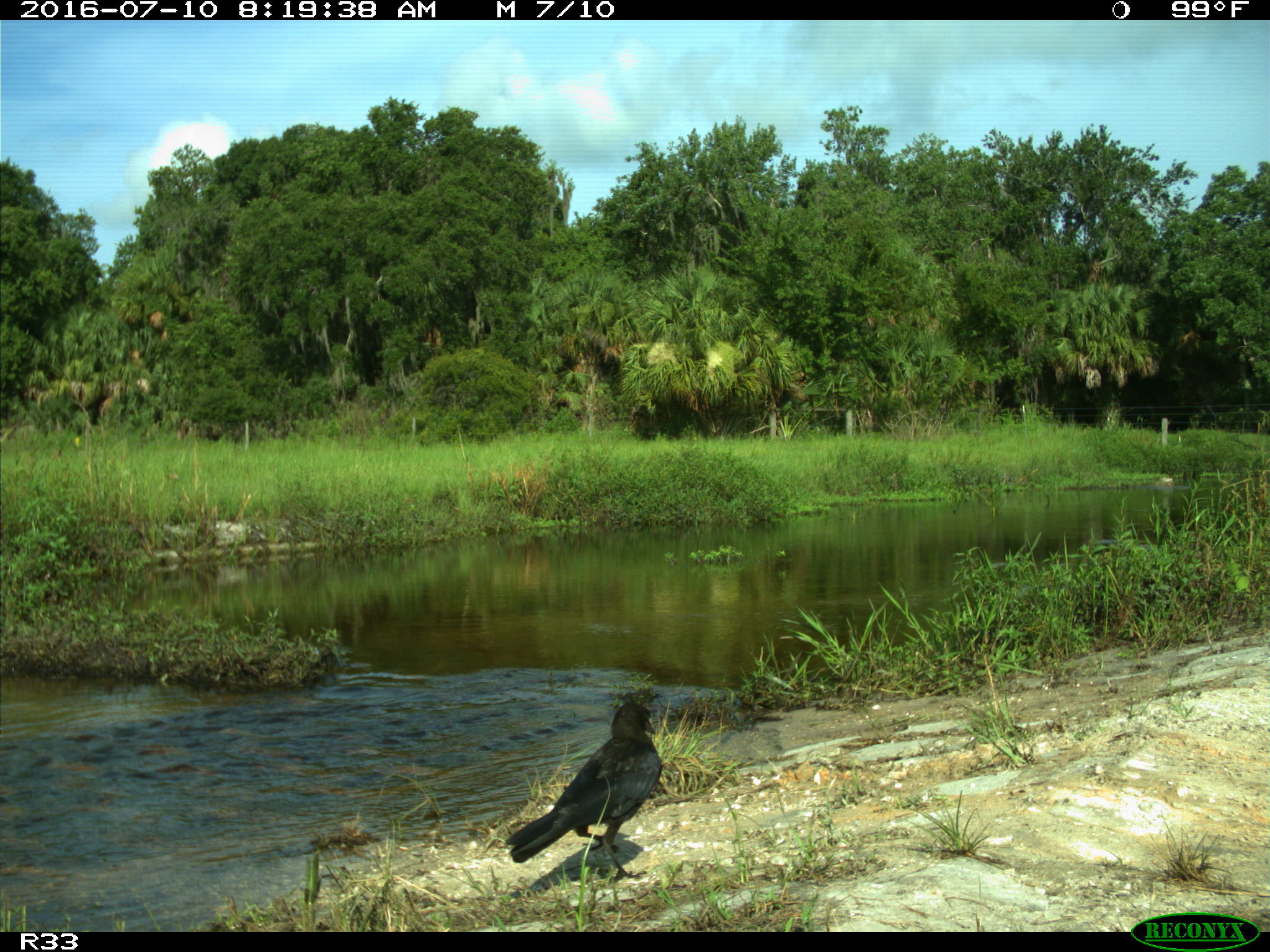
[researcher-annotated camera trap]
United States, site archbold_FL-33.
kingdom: Animalia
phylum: Chordata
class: Aves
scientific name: Aves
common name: birds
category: unidentified bird